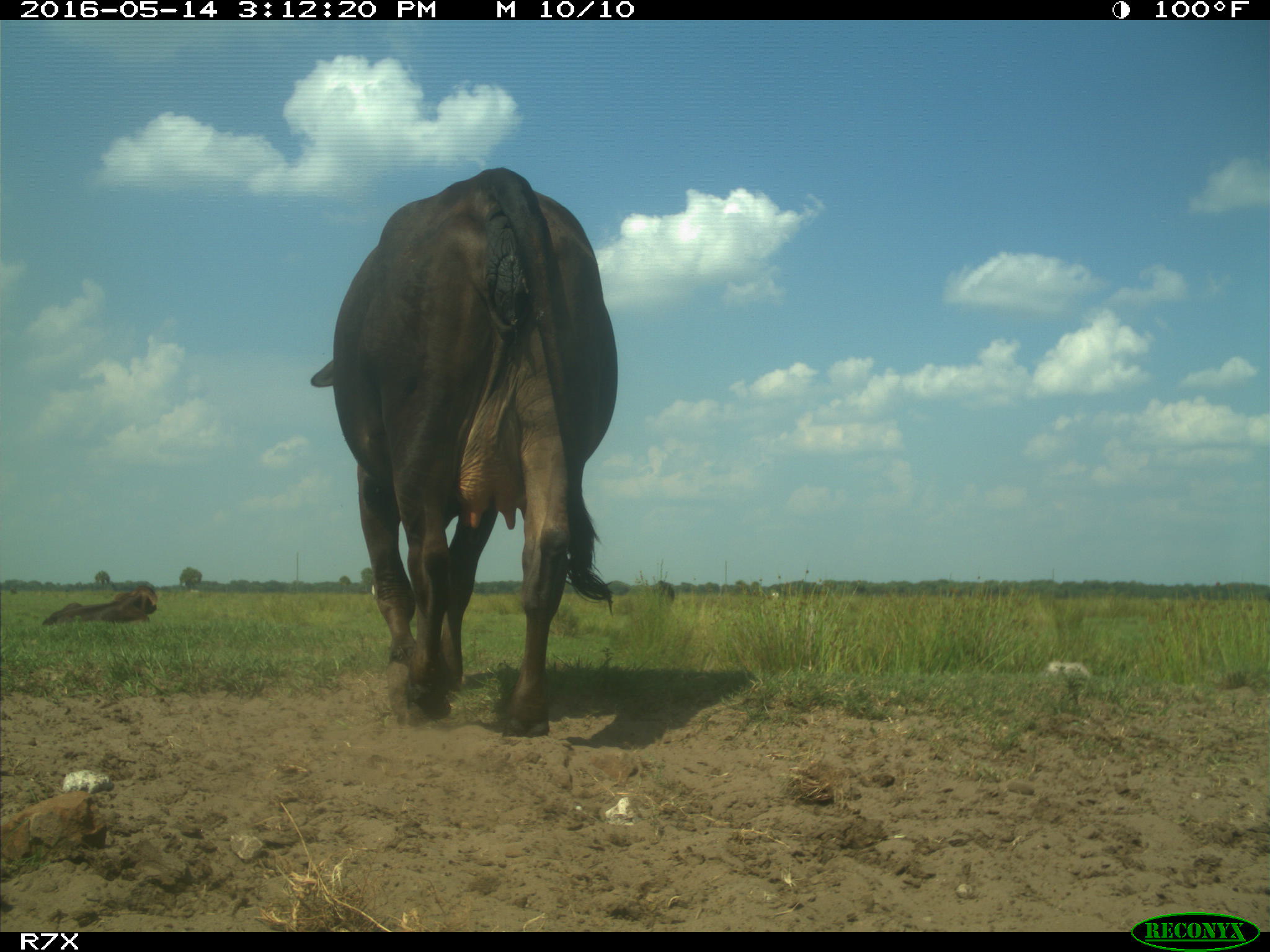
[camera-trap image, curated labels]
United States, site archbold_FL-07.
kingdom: Animalia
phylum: Chordata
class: Mammalia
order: Artiodactyla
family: Bovidae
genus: Bos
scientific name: Bos taurus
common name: domestic cow